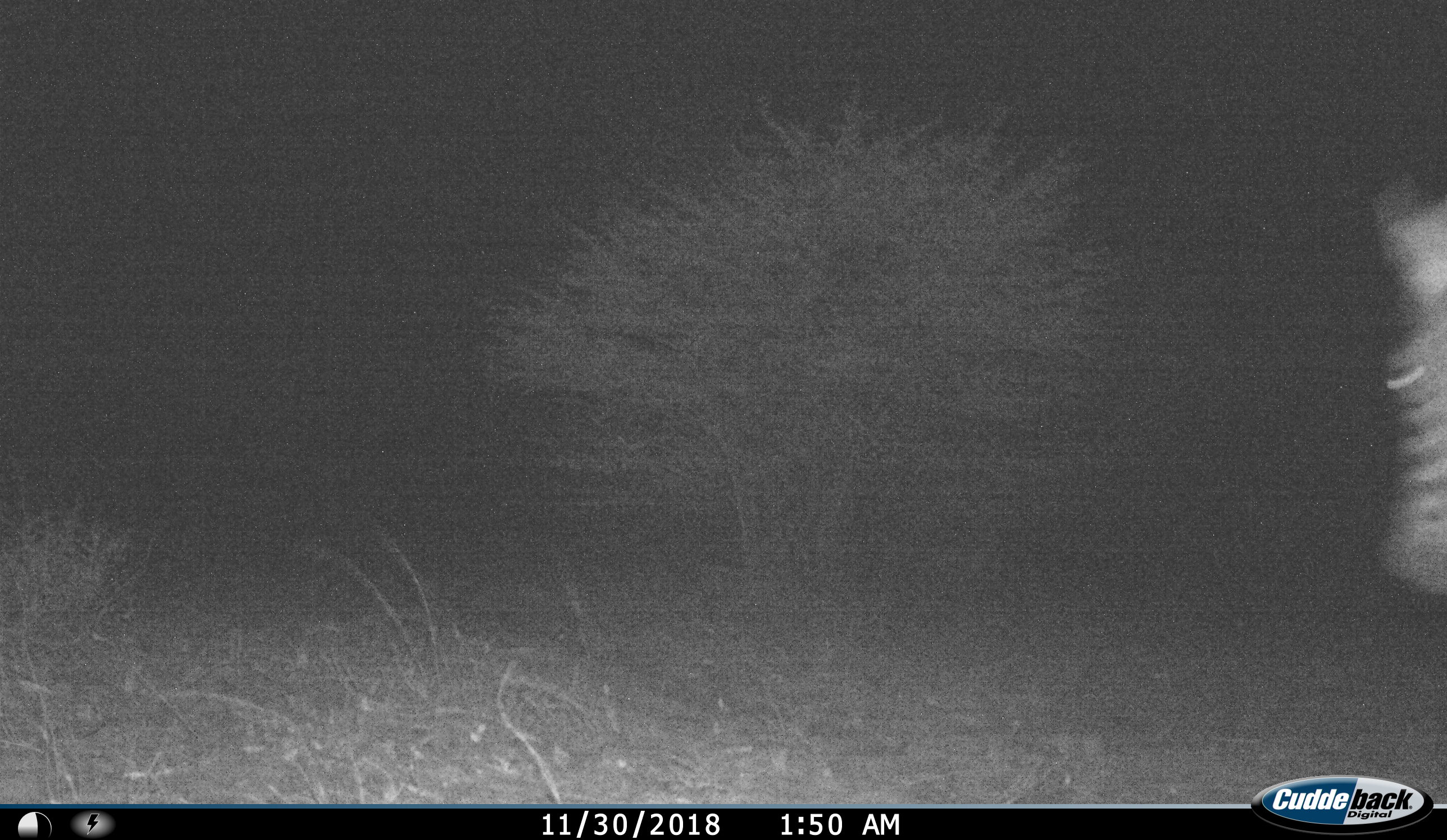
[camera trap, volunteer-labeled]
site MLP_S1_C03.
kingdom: Animalia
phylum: Chordata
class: Mammalia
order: Perissodactyla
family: Equidae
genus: Equus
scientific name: Equus quagga burchellii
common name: burchell's zebra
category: zebraburchells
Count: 1.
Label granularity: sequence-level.